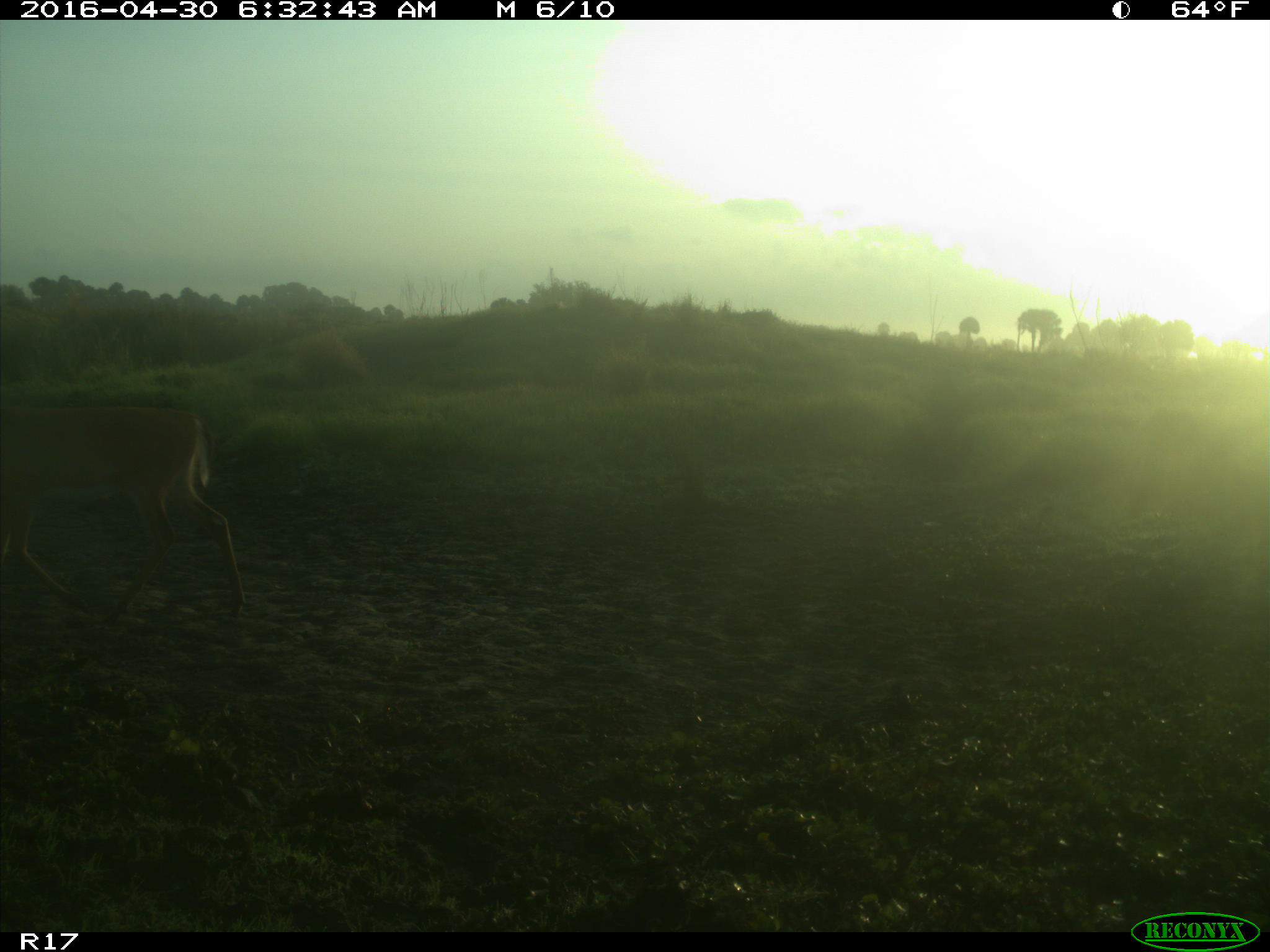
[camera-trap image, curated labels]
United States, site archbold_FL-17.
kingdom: Animalia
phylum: Chordata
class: Mammalia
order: Artiodactyla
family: Cervidae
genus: Odocoileus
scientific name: Odocoileus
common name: deer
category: unidentified deer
Unidentified deer (deer) (Odocoileus).